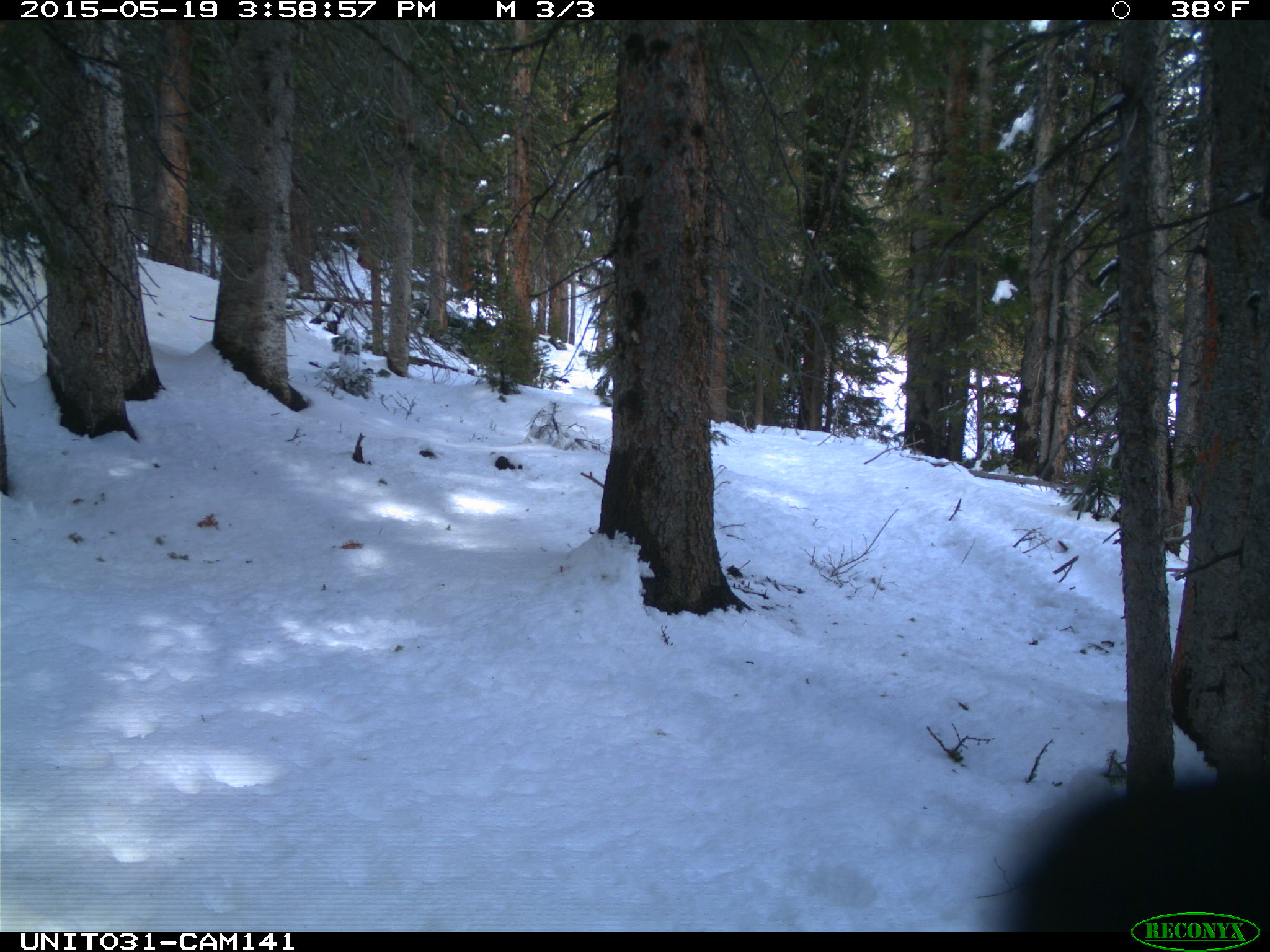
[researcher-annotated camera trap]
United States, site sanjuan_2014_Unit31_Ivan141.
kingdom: Animalia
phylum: Chordata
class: Aves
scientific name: Aves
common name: birds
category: unidentified bird